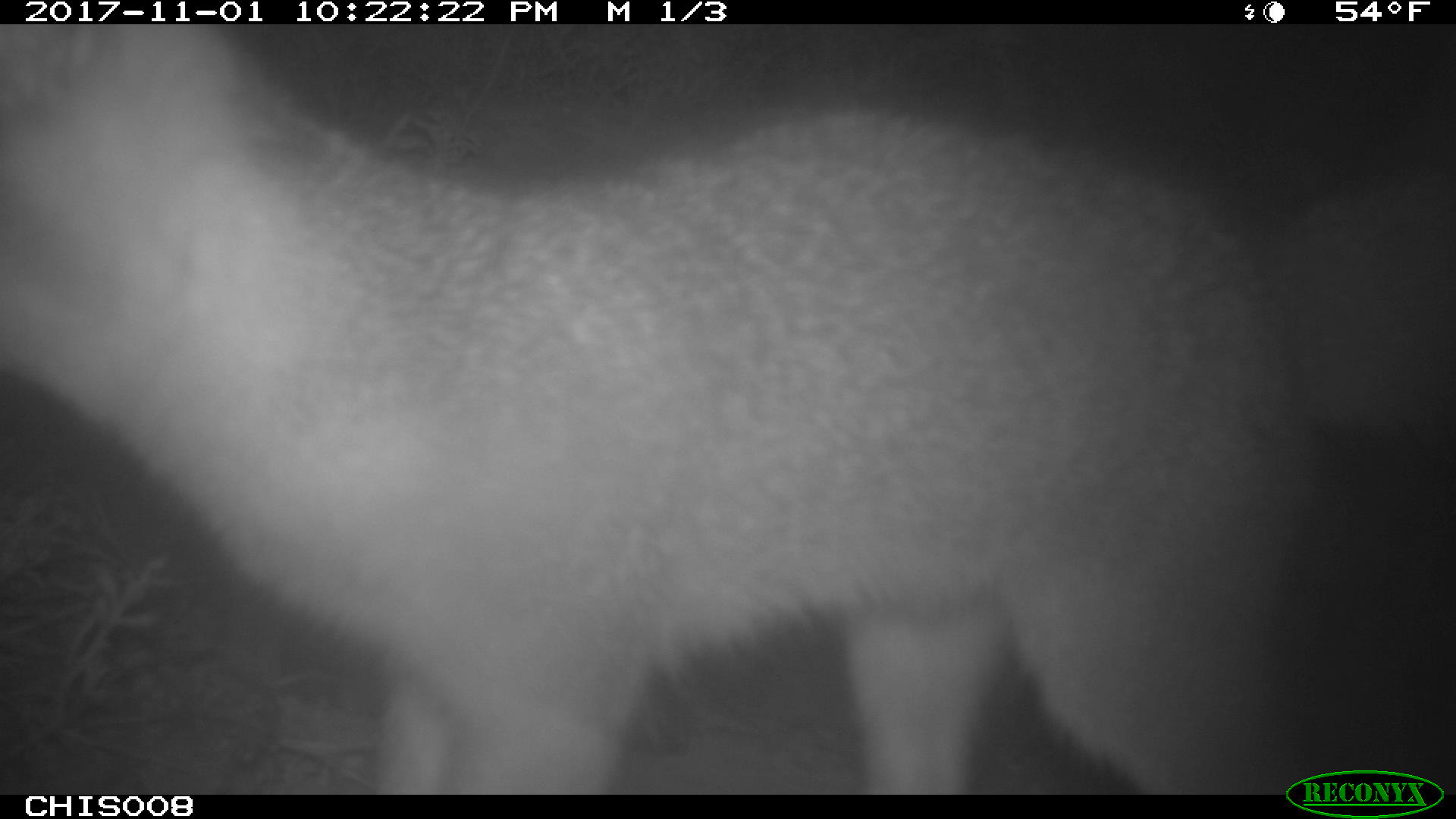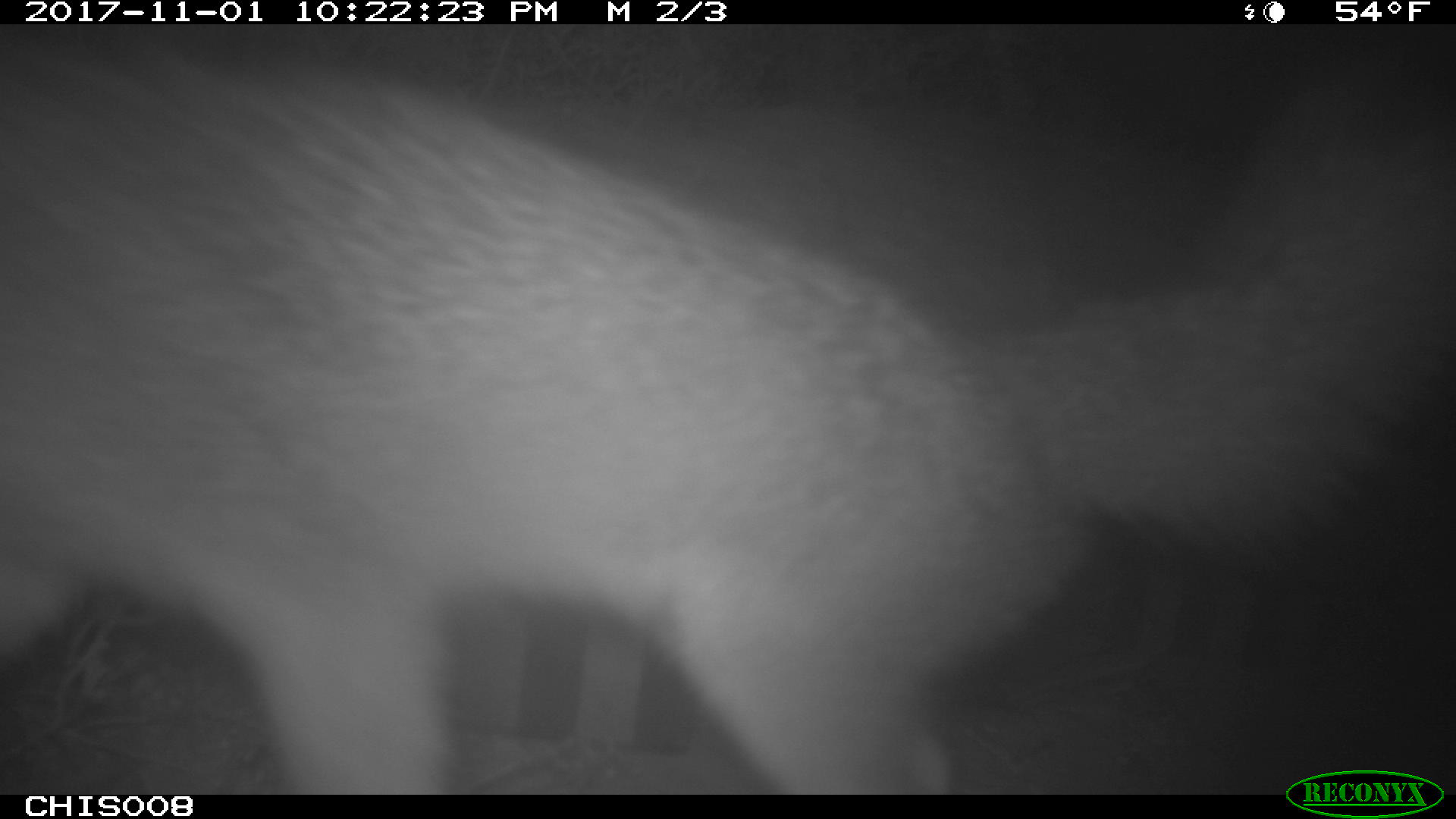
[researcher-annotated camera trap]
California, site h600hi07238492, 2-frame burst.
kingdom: Animalia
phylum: Chordata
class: Mammalia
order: Carnivora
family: Canidae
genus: Urocyon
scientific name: Urocyon littoralis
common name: island fox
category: fox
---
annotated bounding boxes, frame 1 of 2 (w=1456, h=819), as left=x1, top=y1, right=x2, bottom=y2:
fox: left=0, top=24, right=1455, bottom=794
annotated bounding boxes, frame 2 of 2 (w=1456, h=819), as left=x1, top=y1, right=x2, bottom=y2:
fox: left=0, top=27, right=1455, bottom=795